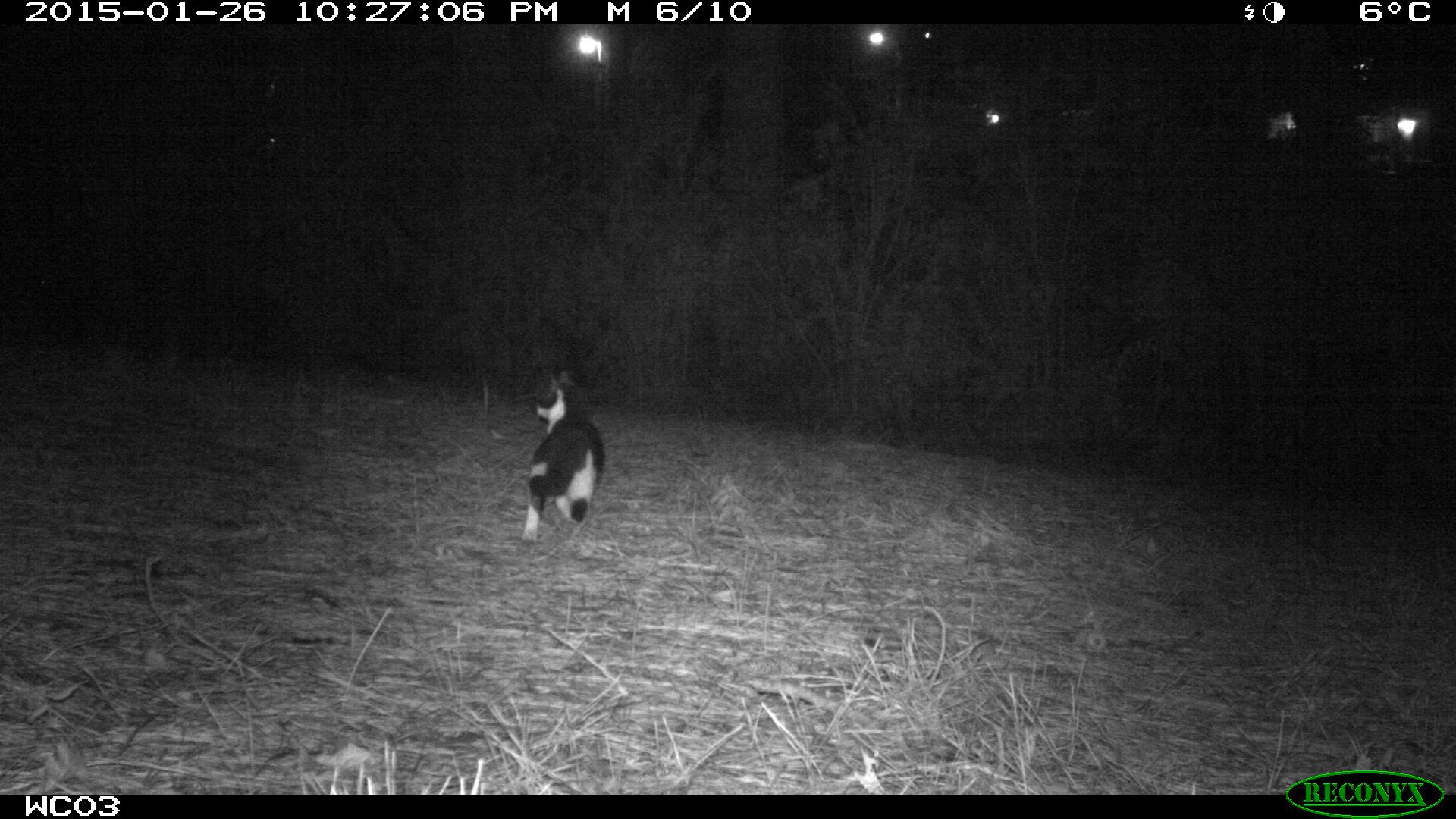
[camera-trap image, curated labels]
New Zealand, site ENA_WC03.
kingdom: Animalia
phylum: Chordata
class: Mammalia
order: Carnivora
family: Felidae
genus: Felis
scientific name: Felis catus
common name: domestic cat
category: cat